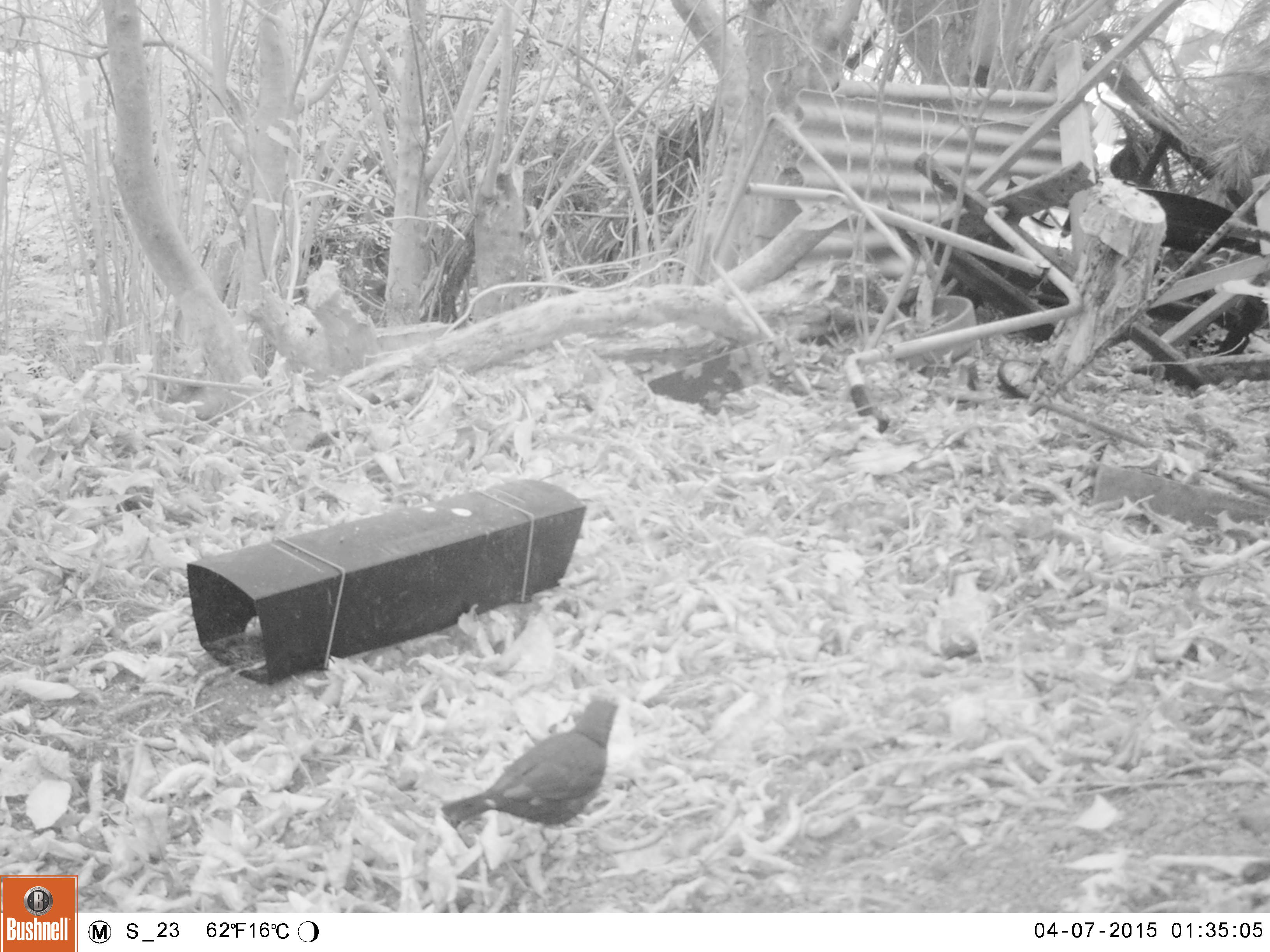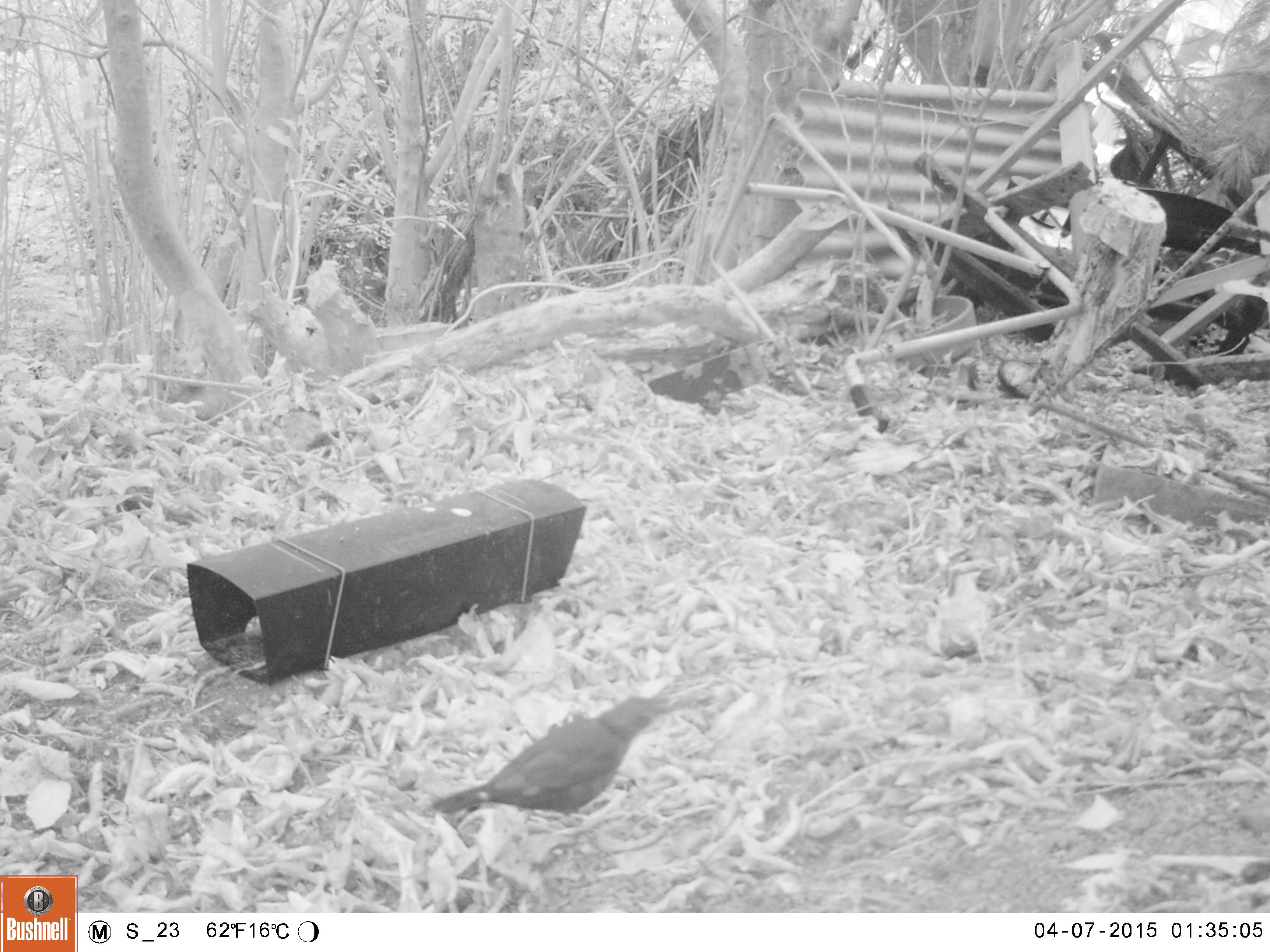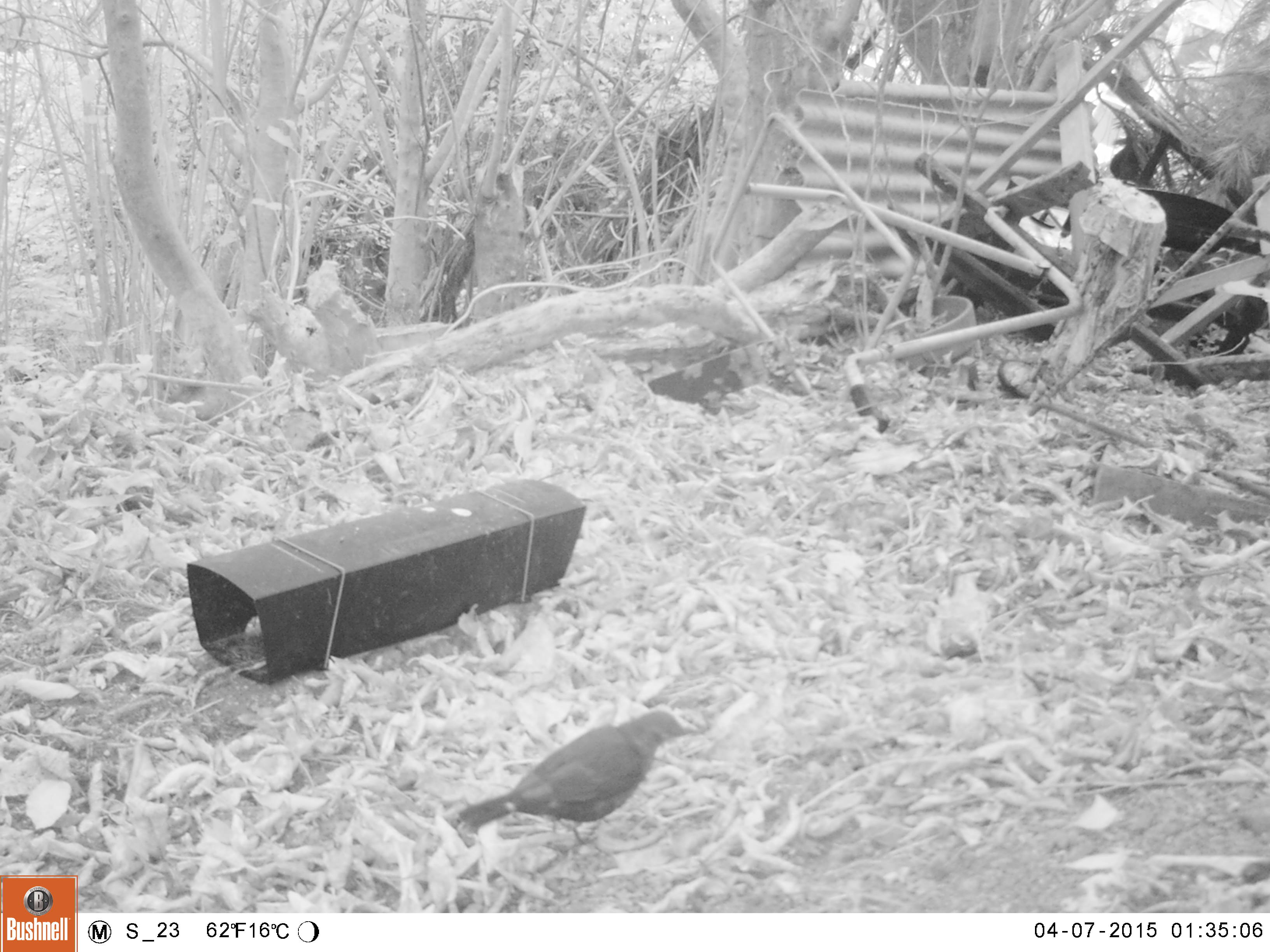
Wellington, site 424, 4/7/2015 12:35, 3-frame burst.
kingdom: Animalia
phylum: Chordata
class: Aves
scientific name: Aves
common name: bird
Bird (Aves).